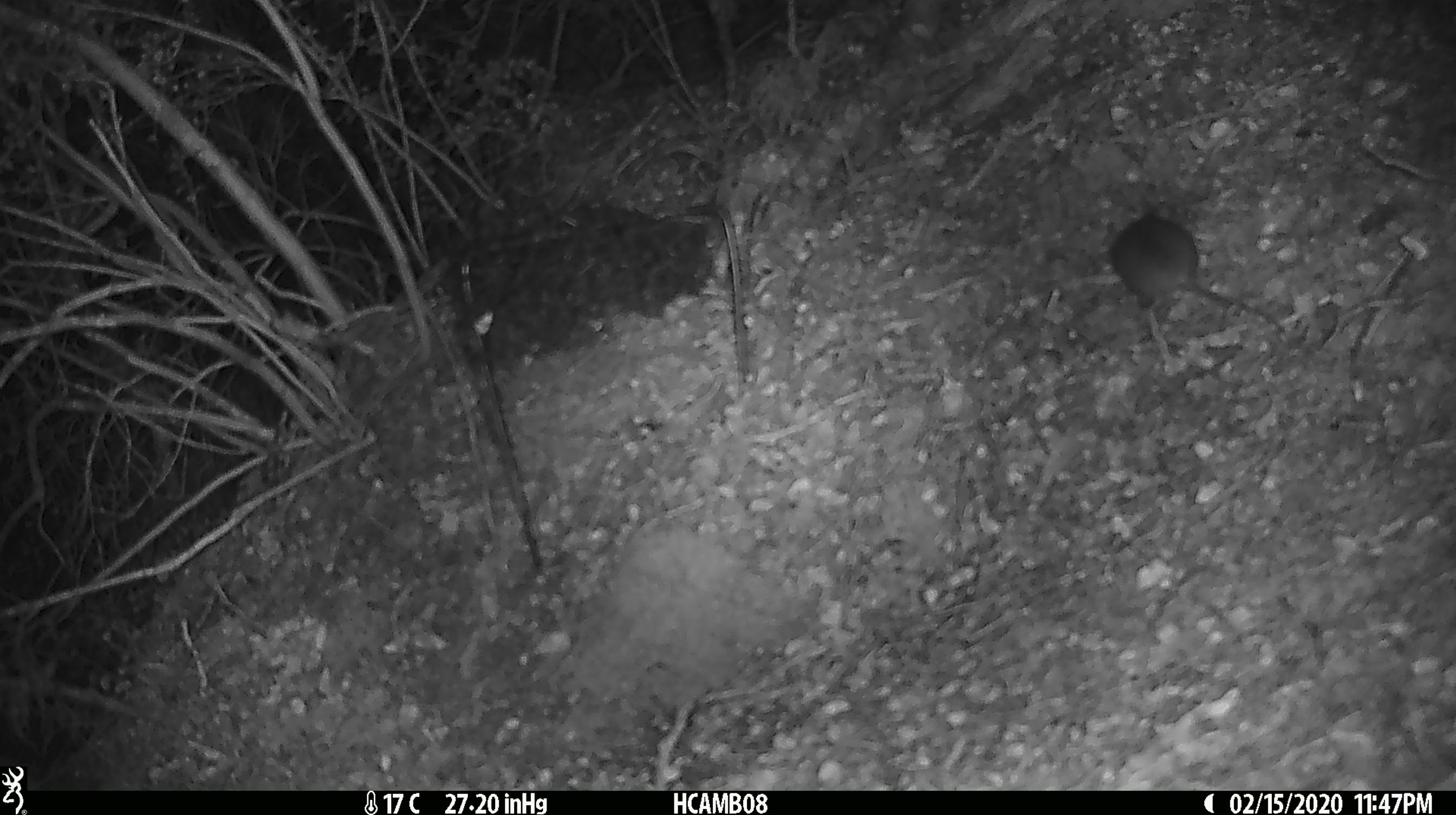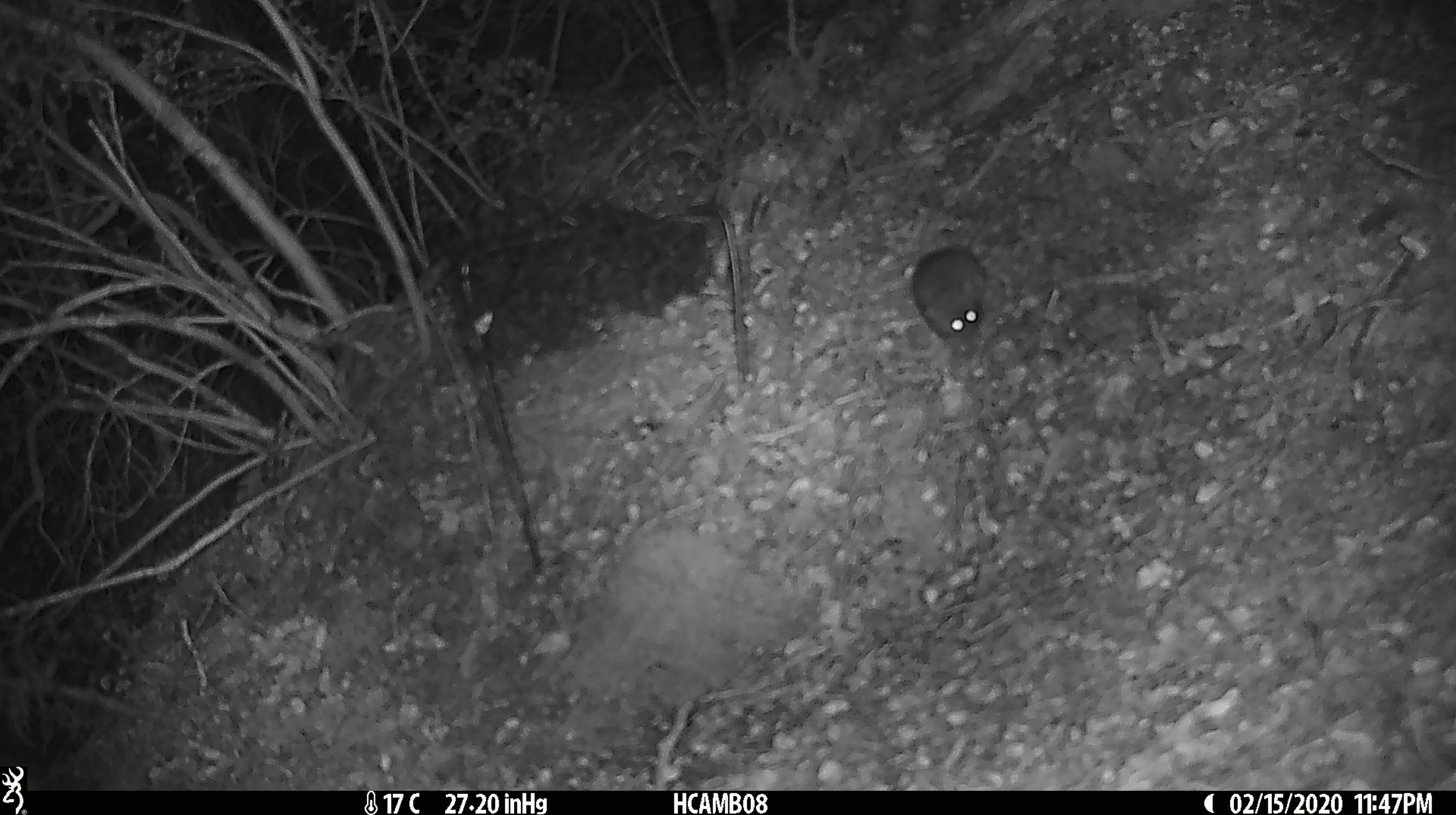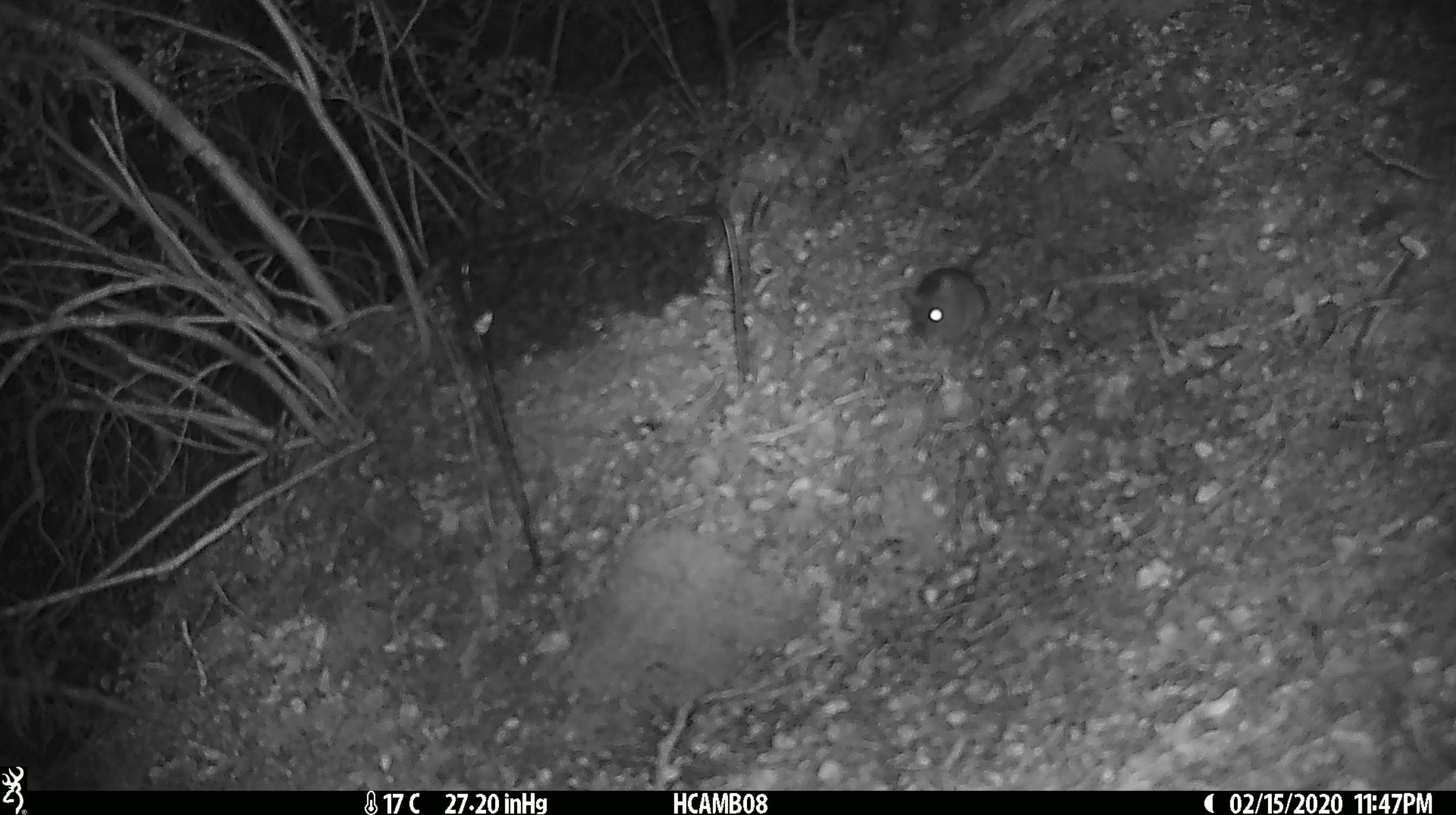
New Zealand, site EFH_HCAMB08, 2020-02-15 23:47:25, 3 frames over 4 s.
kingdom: Animalia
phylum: Chordata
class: Mammalia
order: Rodentia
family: Muridae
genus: Mus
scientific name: Mus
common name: mouse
Mouse (Mus).